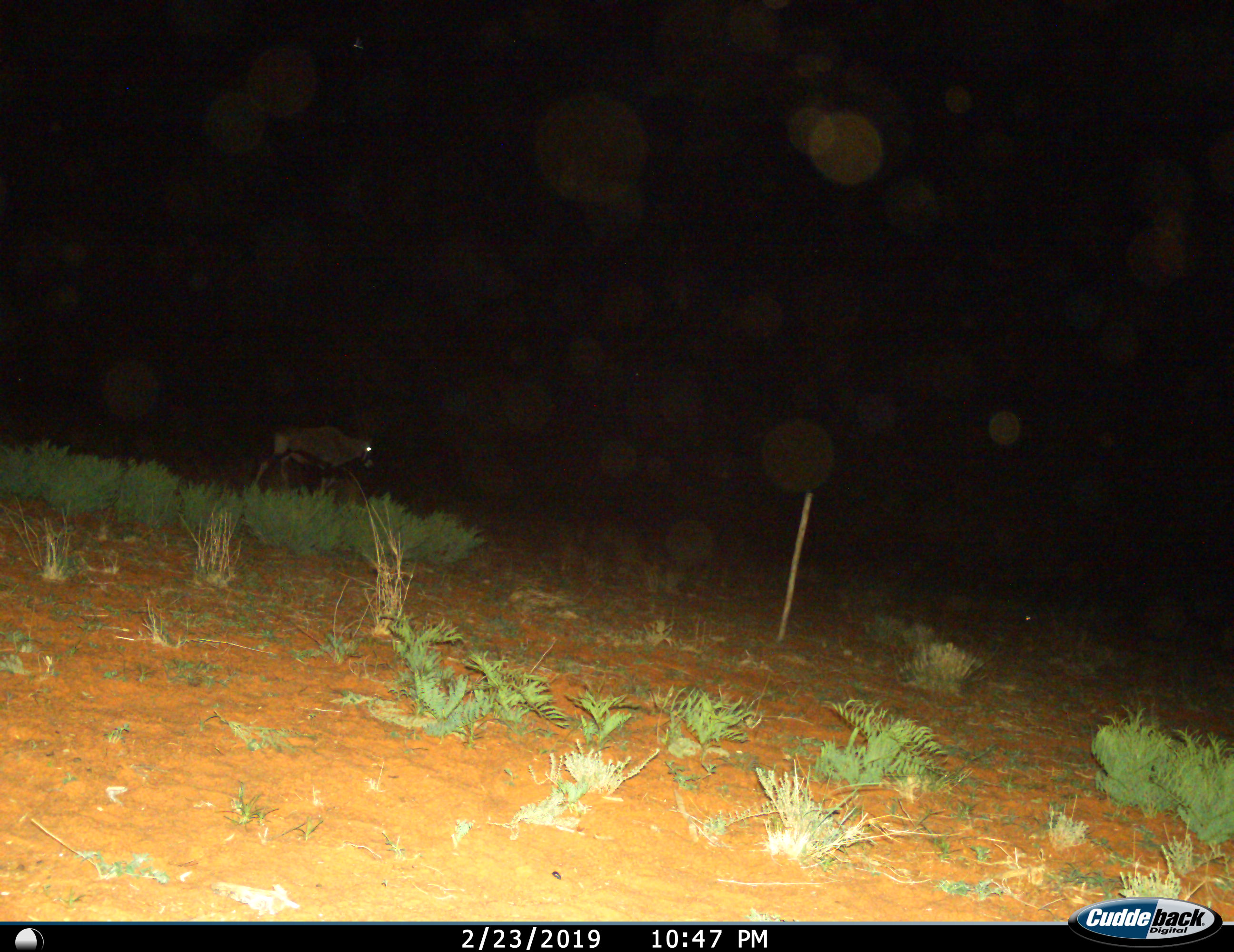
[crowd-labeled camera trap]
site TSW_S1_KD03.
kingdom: Animalia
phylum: Chordata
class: Mammalia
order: Artiodactyla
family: Bovidae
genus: Oryx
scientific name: Oryx gazella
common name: gemsbok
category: oryx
Oryx (gemsbok) (Oryx gazella), count 1. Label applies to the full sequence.